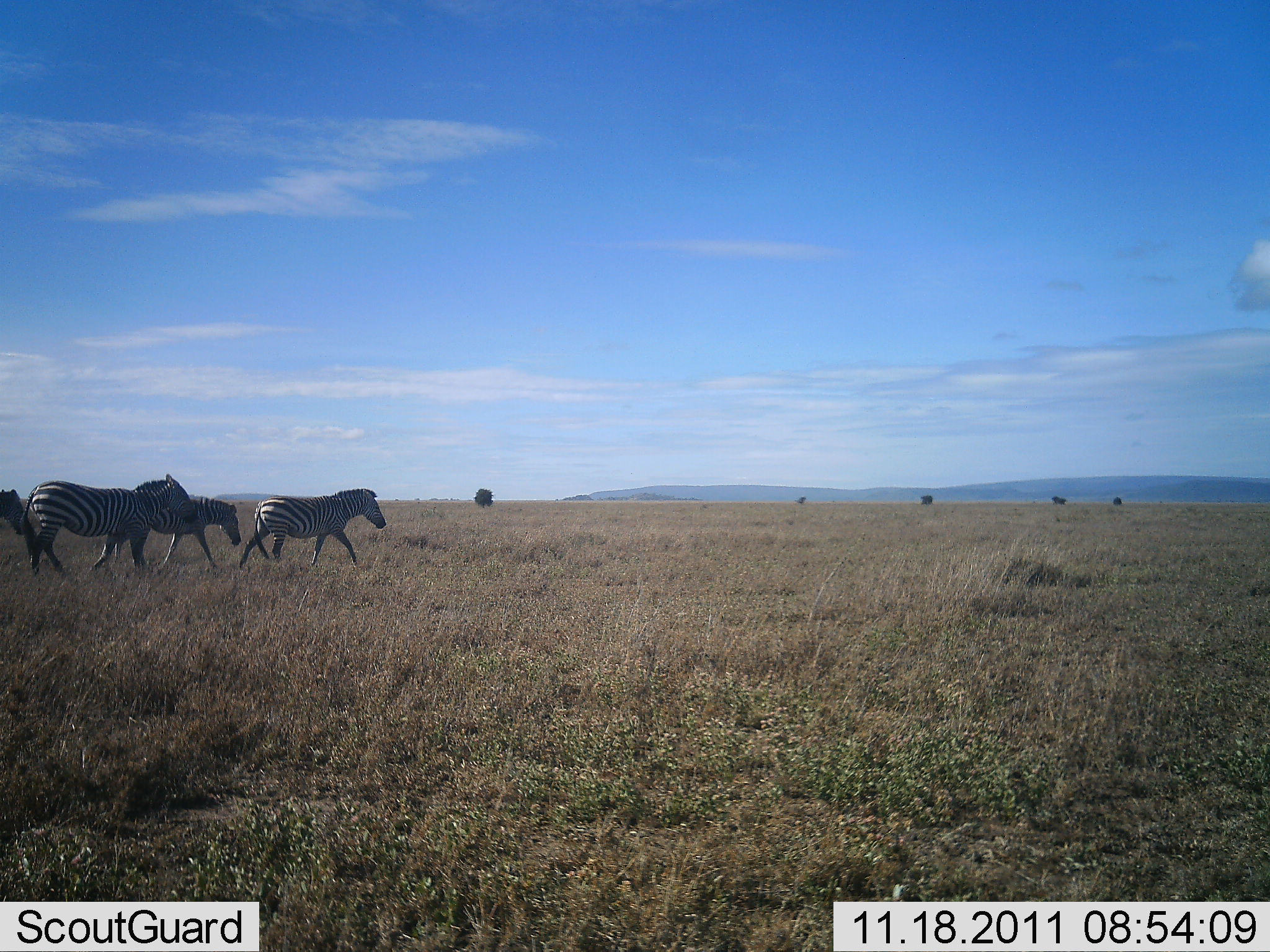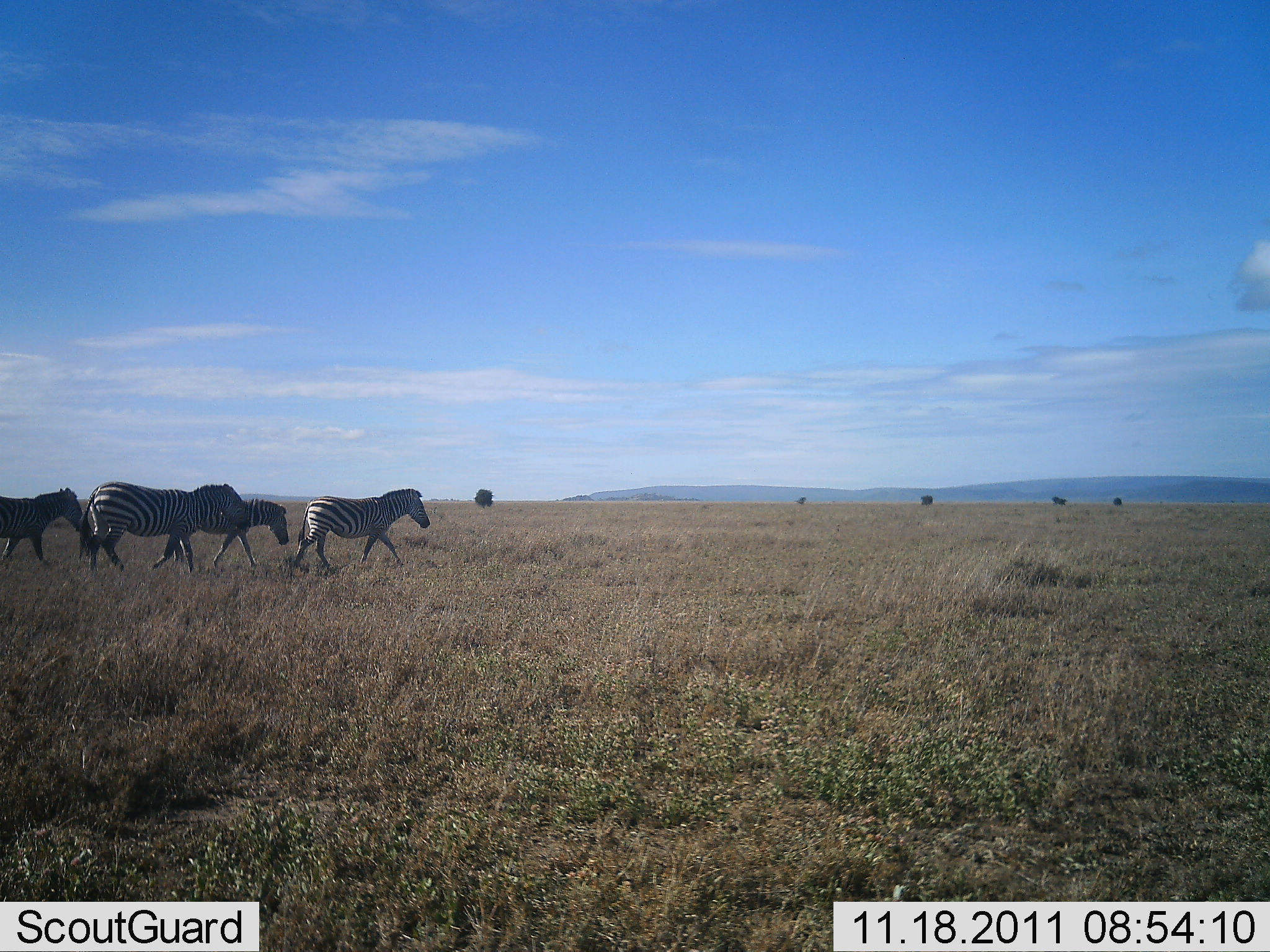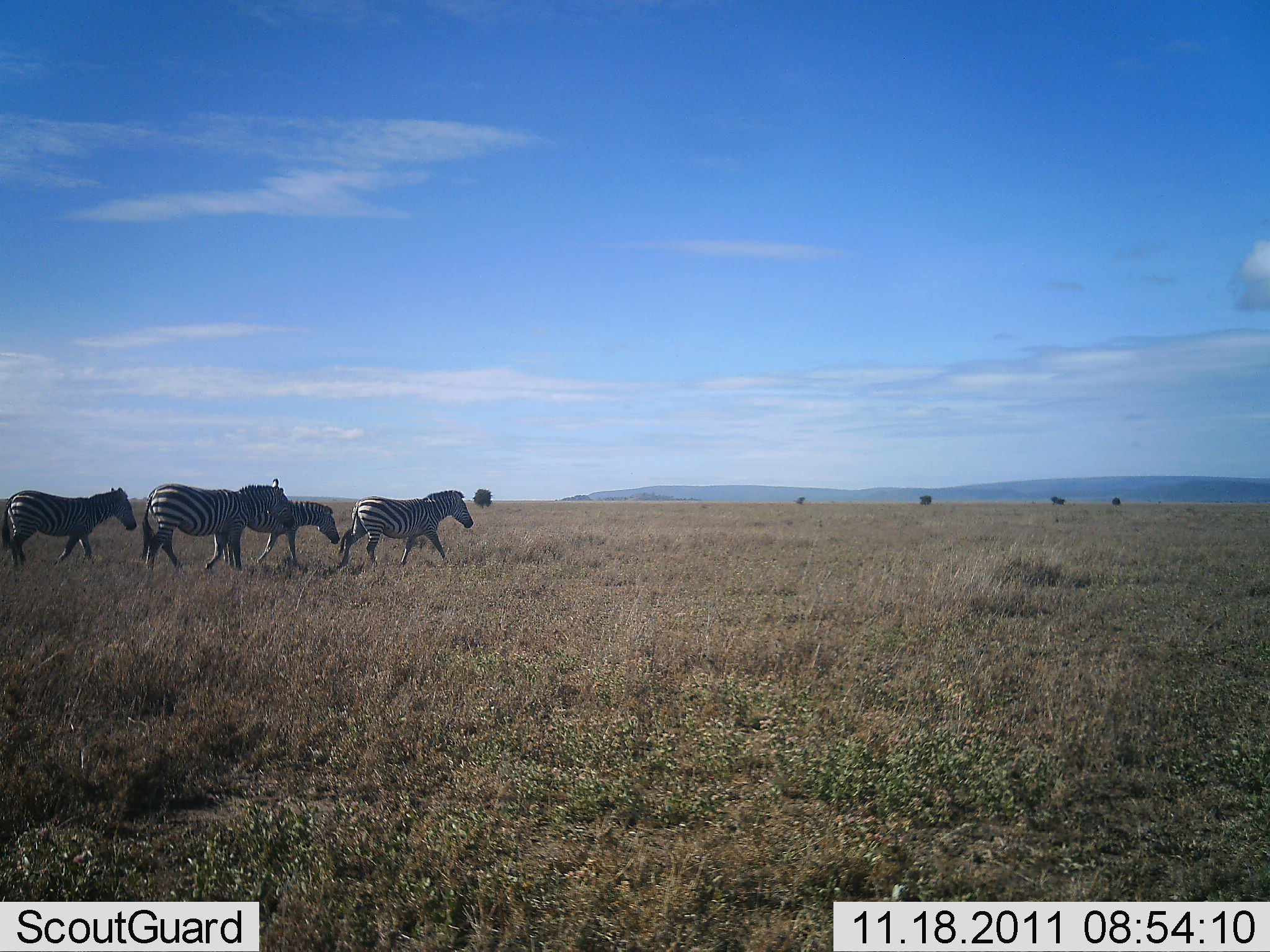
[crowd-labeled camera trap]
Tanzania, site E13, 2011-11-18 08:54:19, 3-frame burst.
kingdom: Animalia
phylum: Chordata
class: Mammalia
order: Perissodactyla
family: Equidae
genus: Equus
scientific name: Equus quagga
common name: plains zebra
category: zebra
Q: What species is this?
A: Zebra (plains zebra) (Equus quagga).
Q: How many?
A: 4.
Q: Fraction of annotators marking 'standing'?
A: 0%.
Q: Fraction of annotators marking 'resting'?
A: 0%.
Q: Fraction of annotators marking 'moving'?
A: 100%.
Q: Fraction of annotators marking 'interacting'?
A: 0%.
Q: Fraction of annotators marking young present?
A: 7%.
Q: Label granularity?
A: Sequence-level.